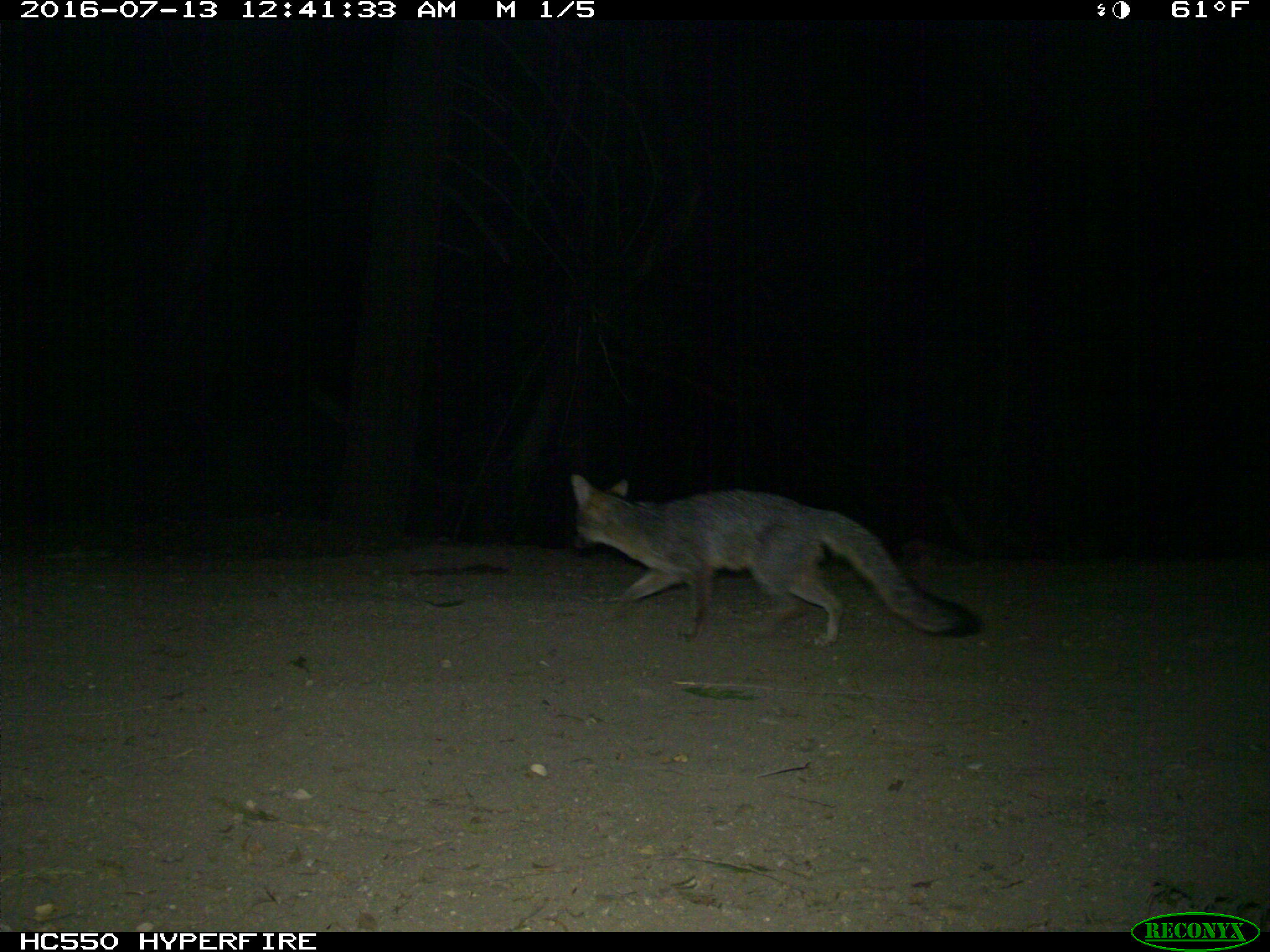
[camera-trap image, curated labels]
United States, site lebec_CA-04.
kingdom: Animalia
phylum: Chordata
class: Mammalia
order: Carnivora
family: Canidae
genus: Urocyon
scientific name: Urocyon cinereoargenteus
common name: gray fox